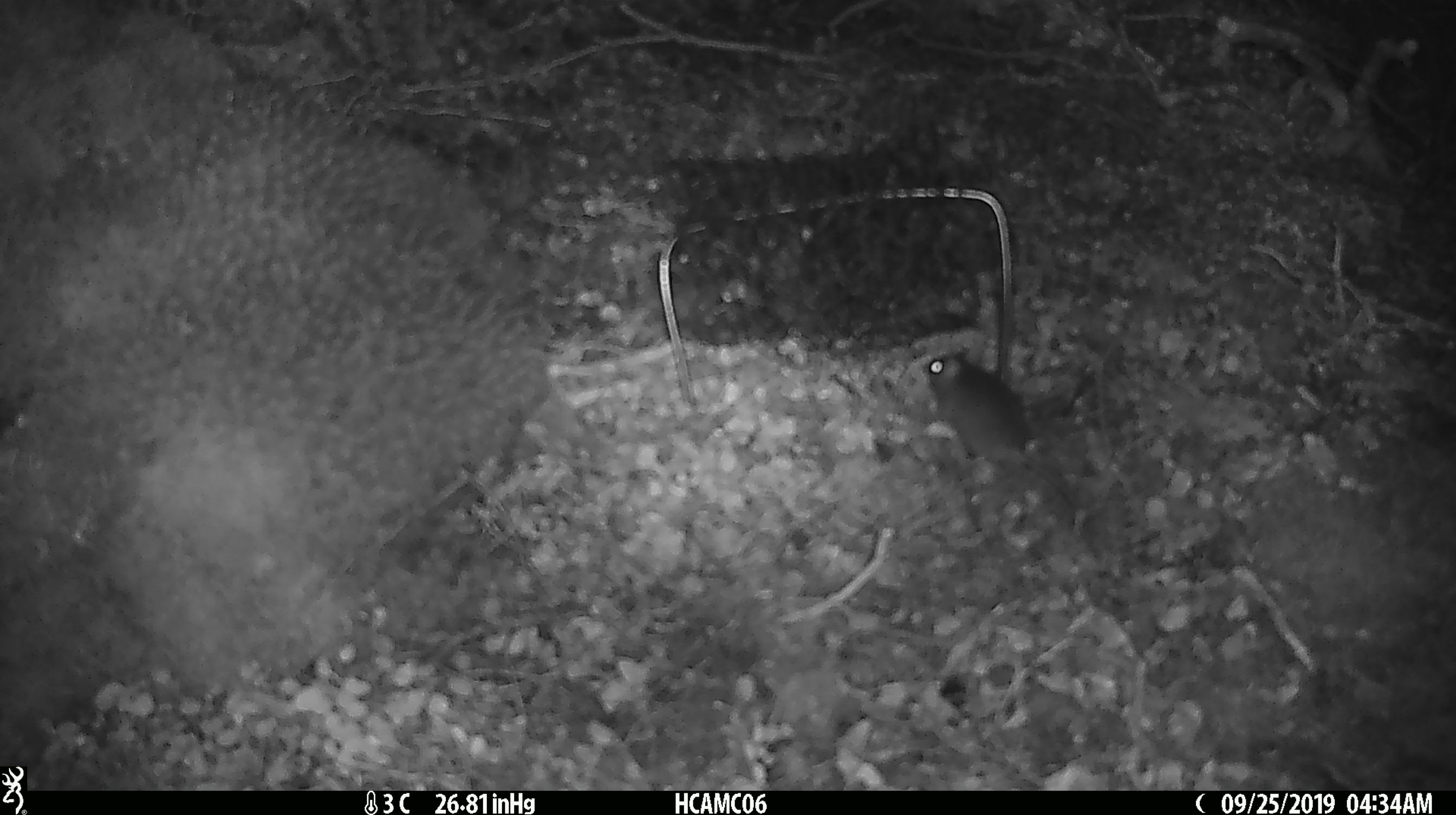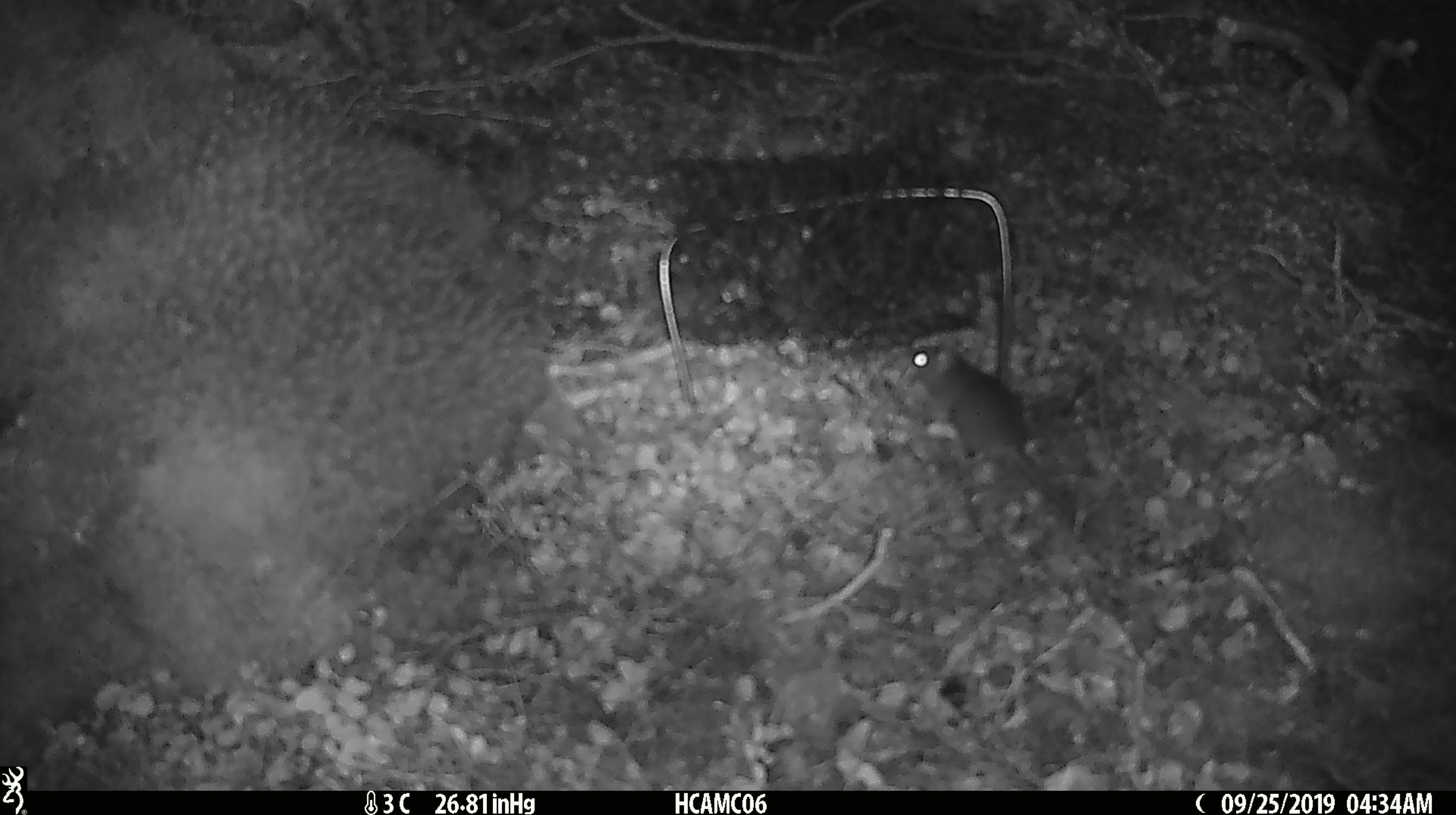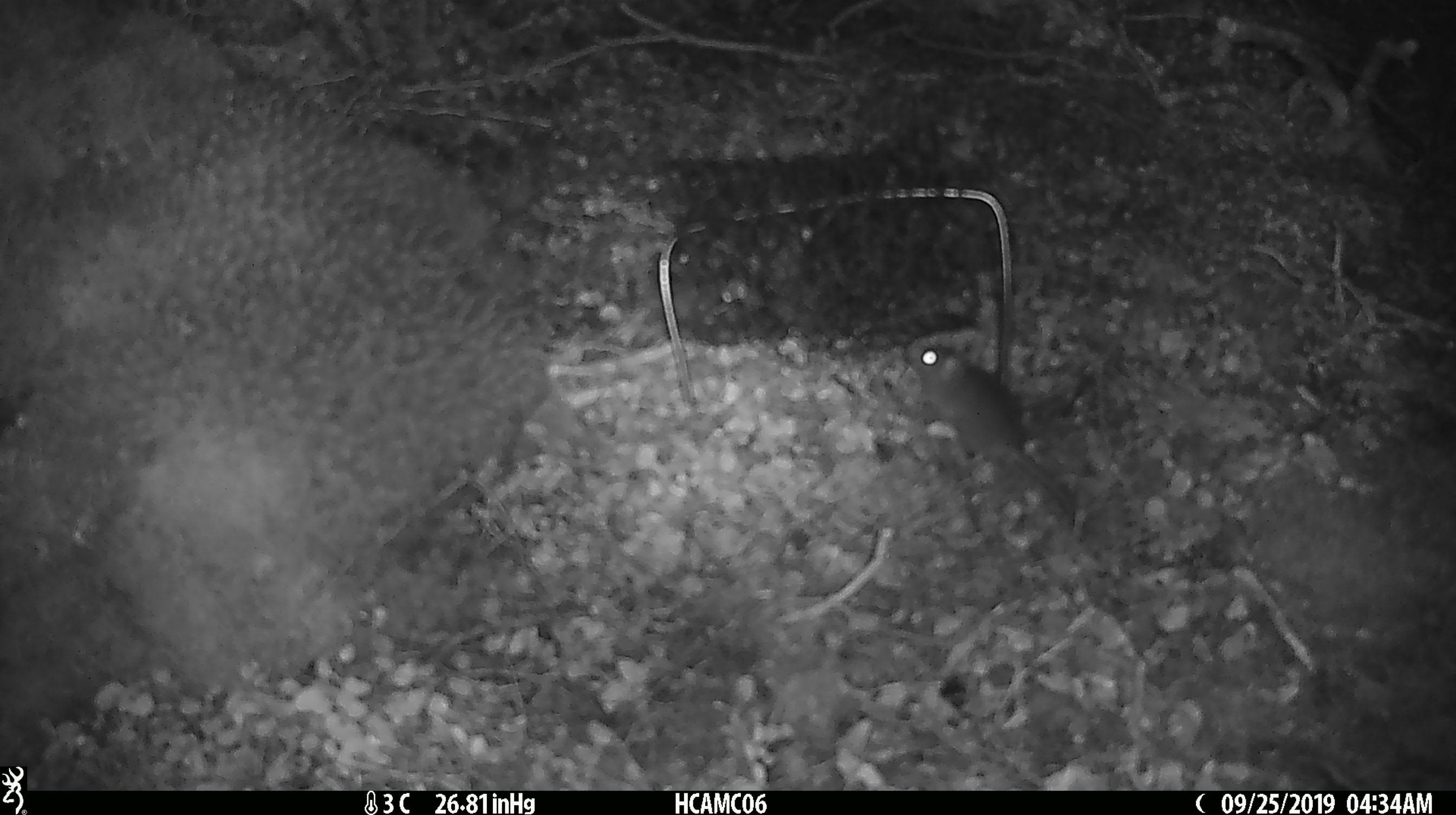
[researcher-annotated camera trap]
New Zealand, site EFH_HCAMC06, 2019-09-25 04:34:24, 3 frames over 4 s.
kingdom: Animalia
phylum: Chordata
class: Mammalia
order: Rodentia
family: Muridae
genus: Mus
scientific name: Mus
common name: mouse